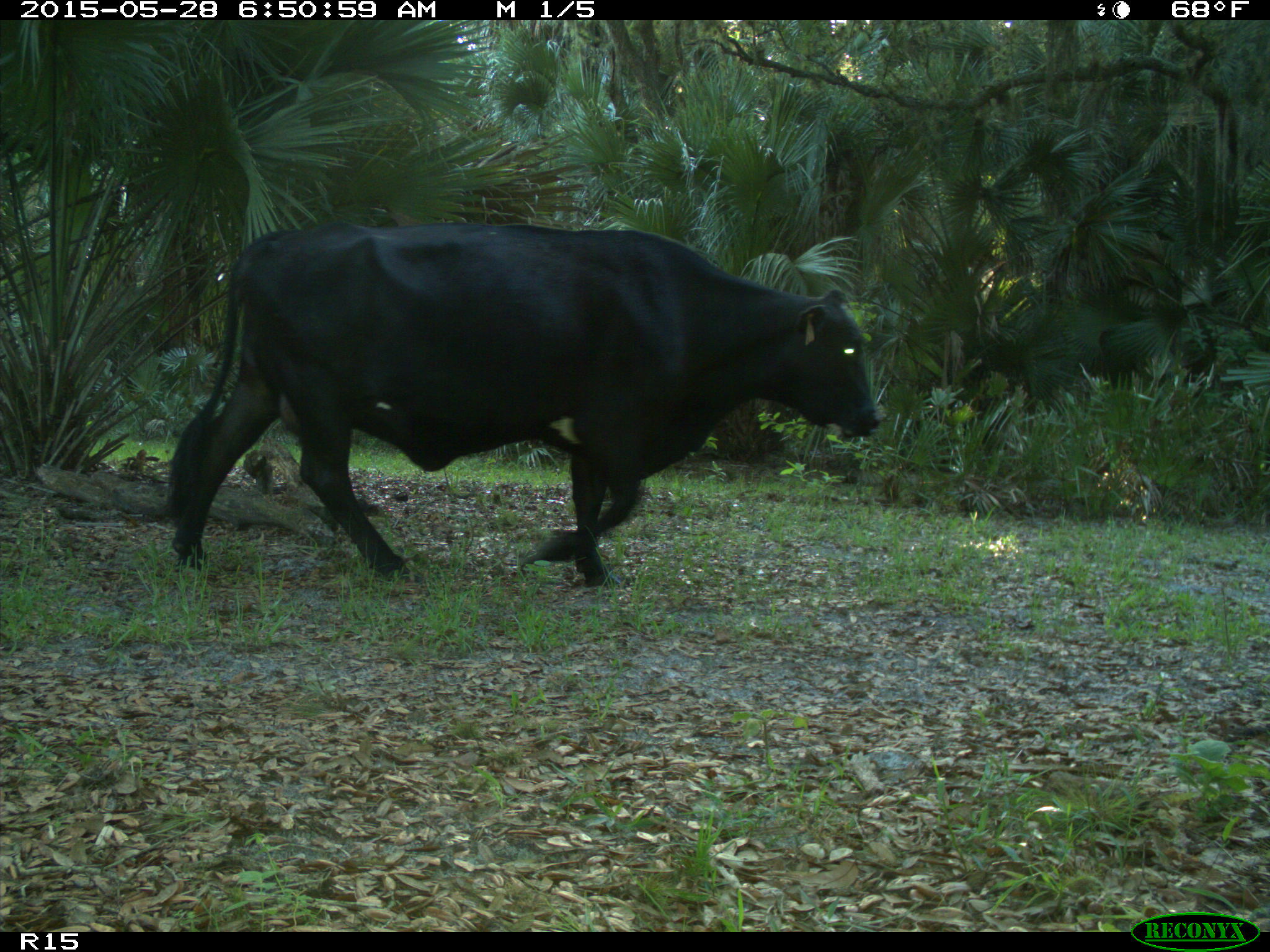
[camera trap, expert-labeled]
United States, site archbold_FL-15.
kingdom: Animalia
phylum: Chordata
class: Mammalia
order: Artiodactyla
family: Bovidae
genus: Bos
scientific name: Bos taurus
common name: domestic cow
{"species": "Bos taurus (domestic cow)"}